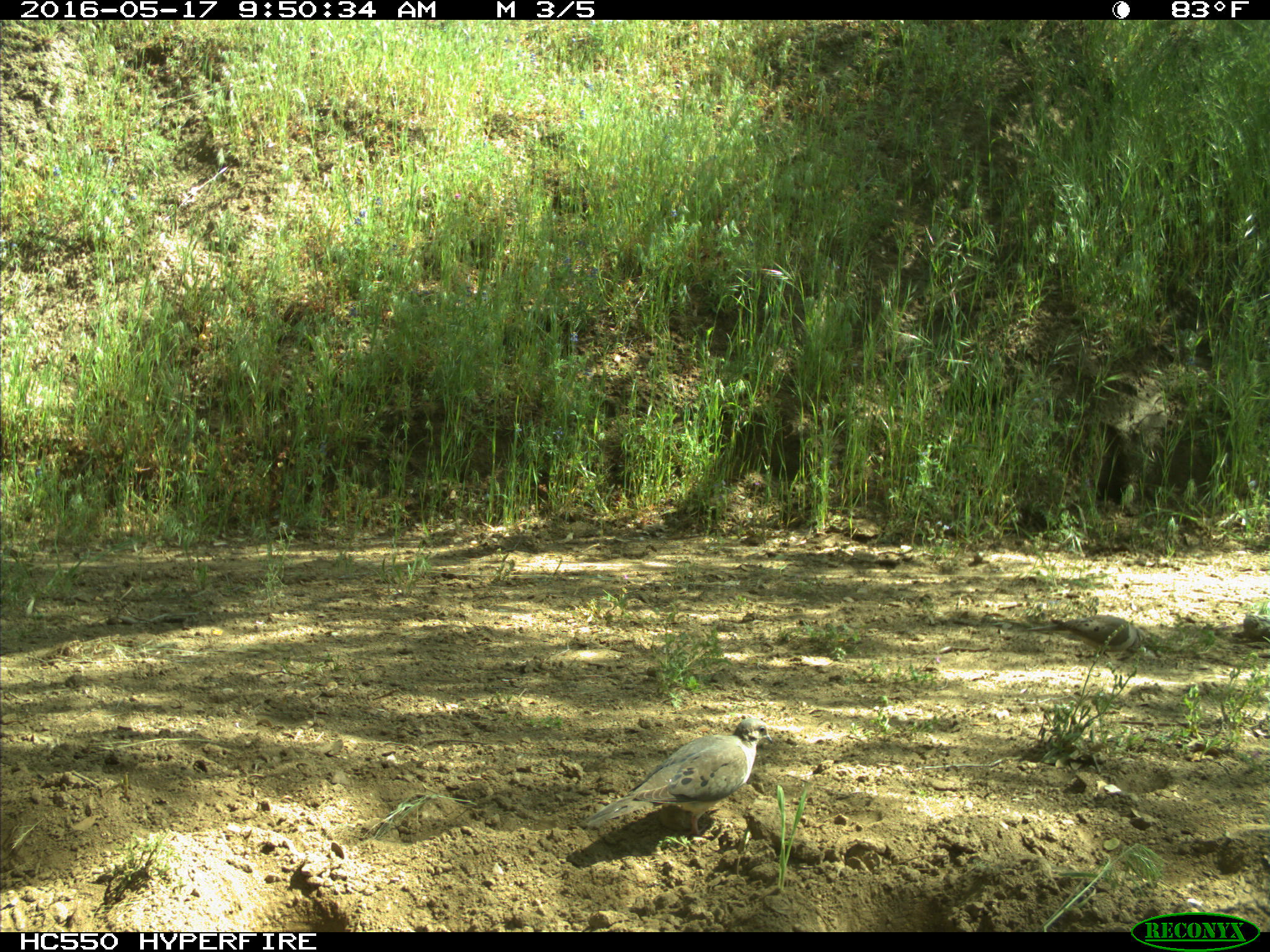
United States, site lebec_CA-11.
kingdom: Animalia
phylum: Chordata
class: Aves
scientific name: Aves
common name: birds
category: unidentified bird